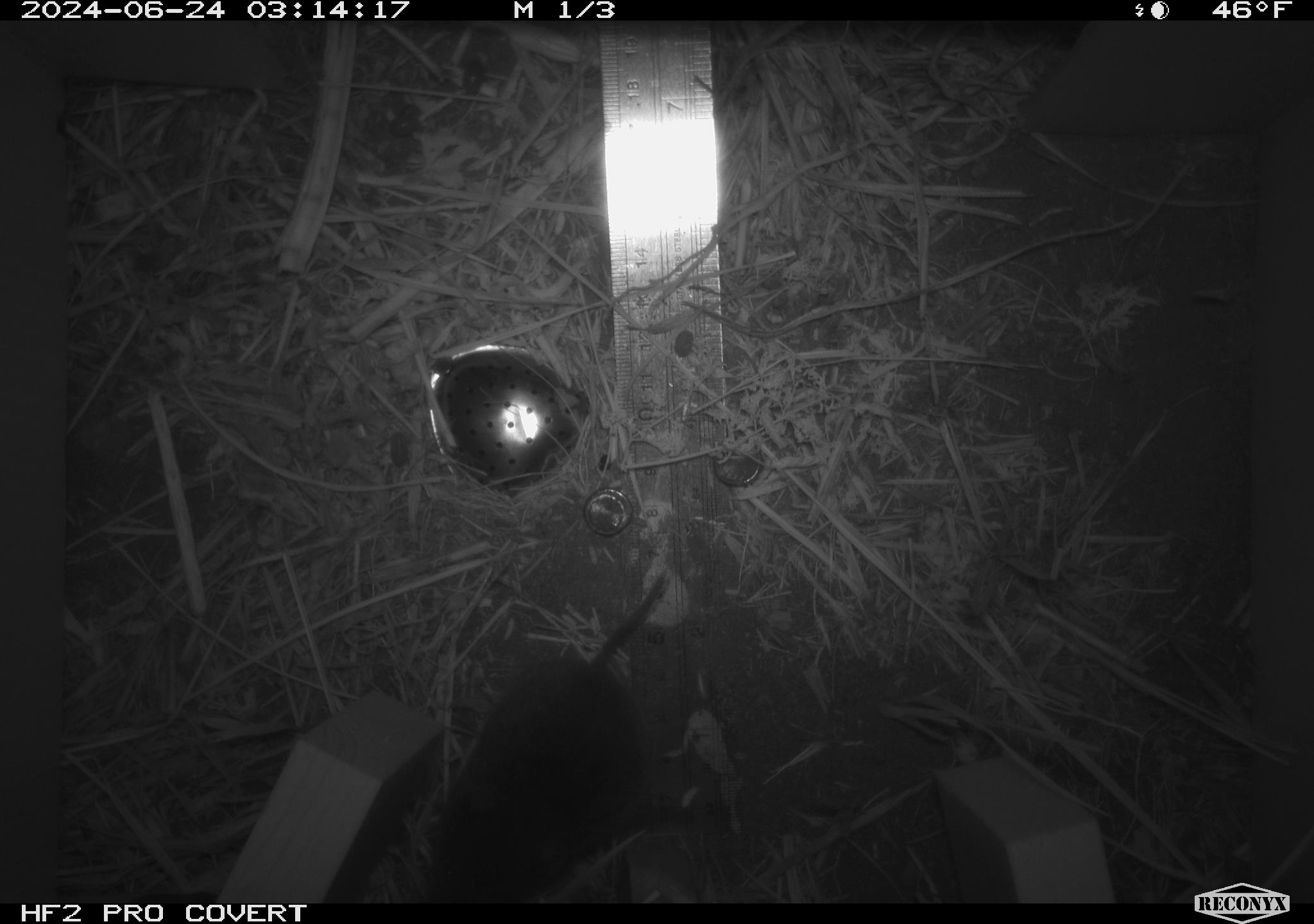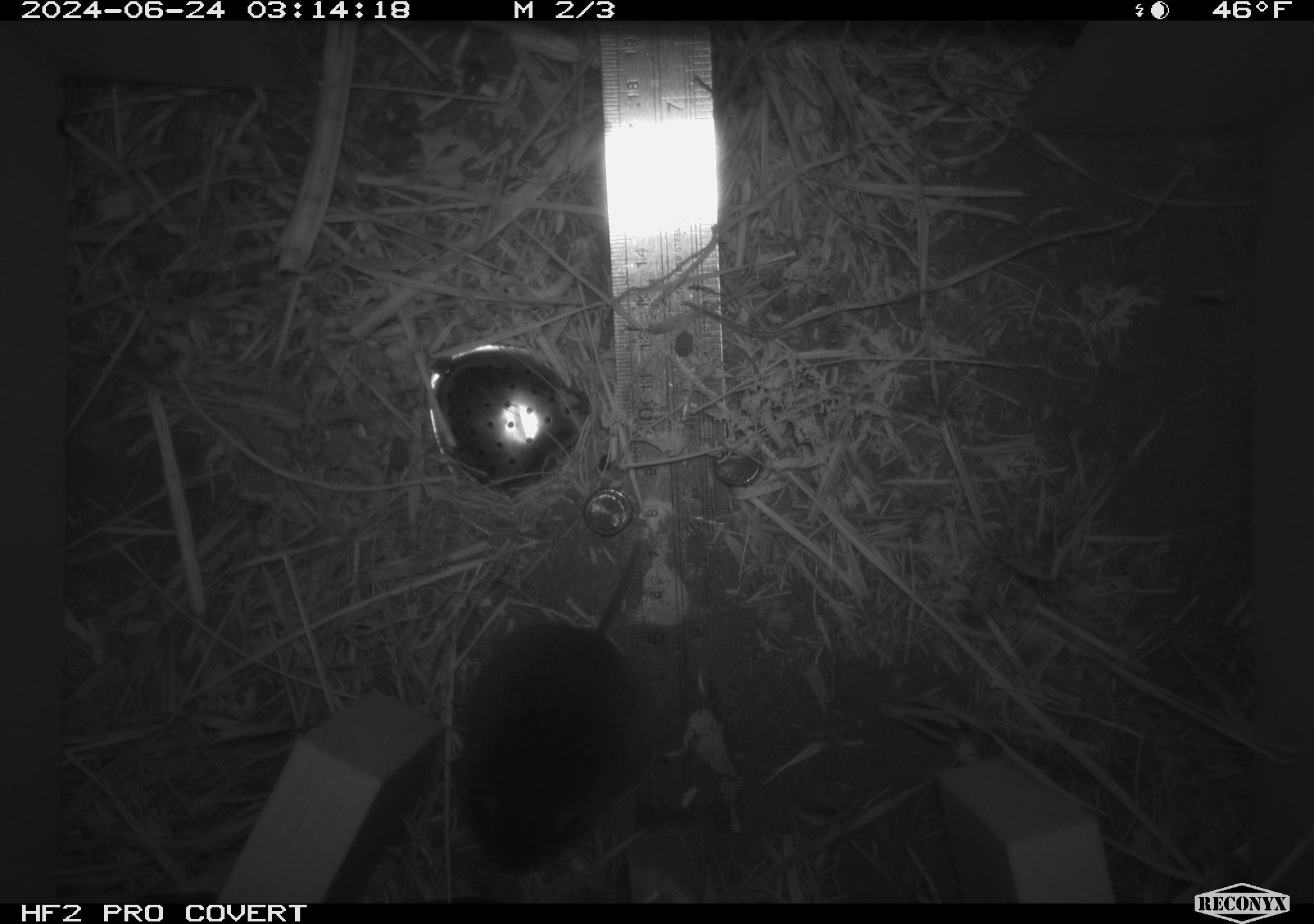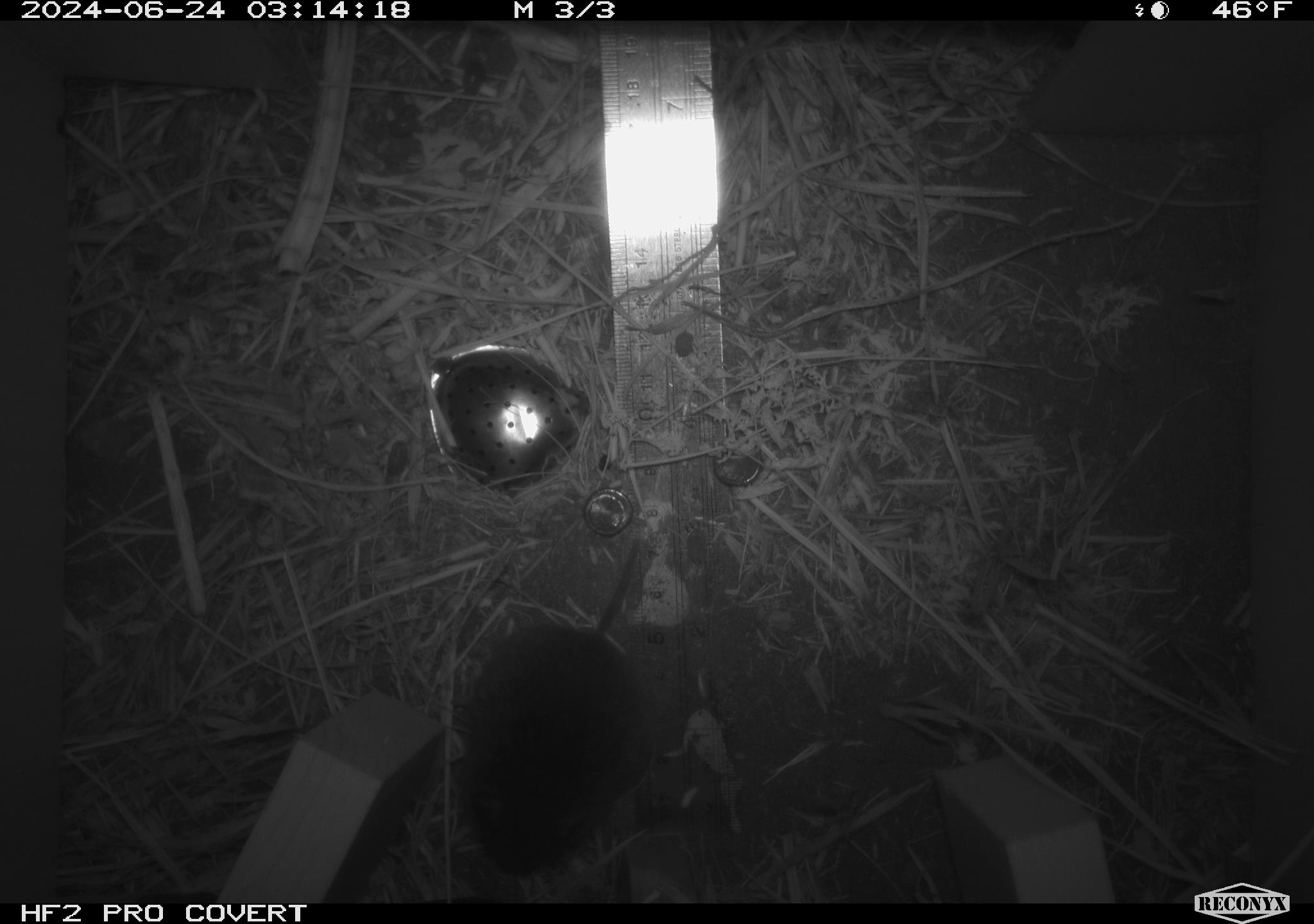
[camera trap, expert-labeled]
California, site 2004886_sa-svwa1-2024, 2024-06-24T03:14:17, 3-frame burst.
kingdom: Animalia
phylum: Chordata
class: Mammalia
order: Rodentia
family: Cricetidae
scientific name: Arvicolinae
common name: voles, lemmings, and muskrats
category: arvicolinae subfamily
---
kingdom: Animalia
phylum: Arthropoda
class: Malacostraca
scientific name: Malacostraca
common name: amphipods, crabs, isopods, krill, lobsters and shrimps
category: malacostracan